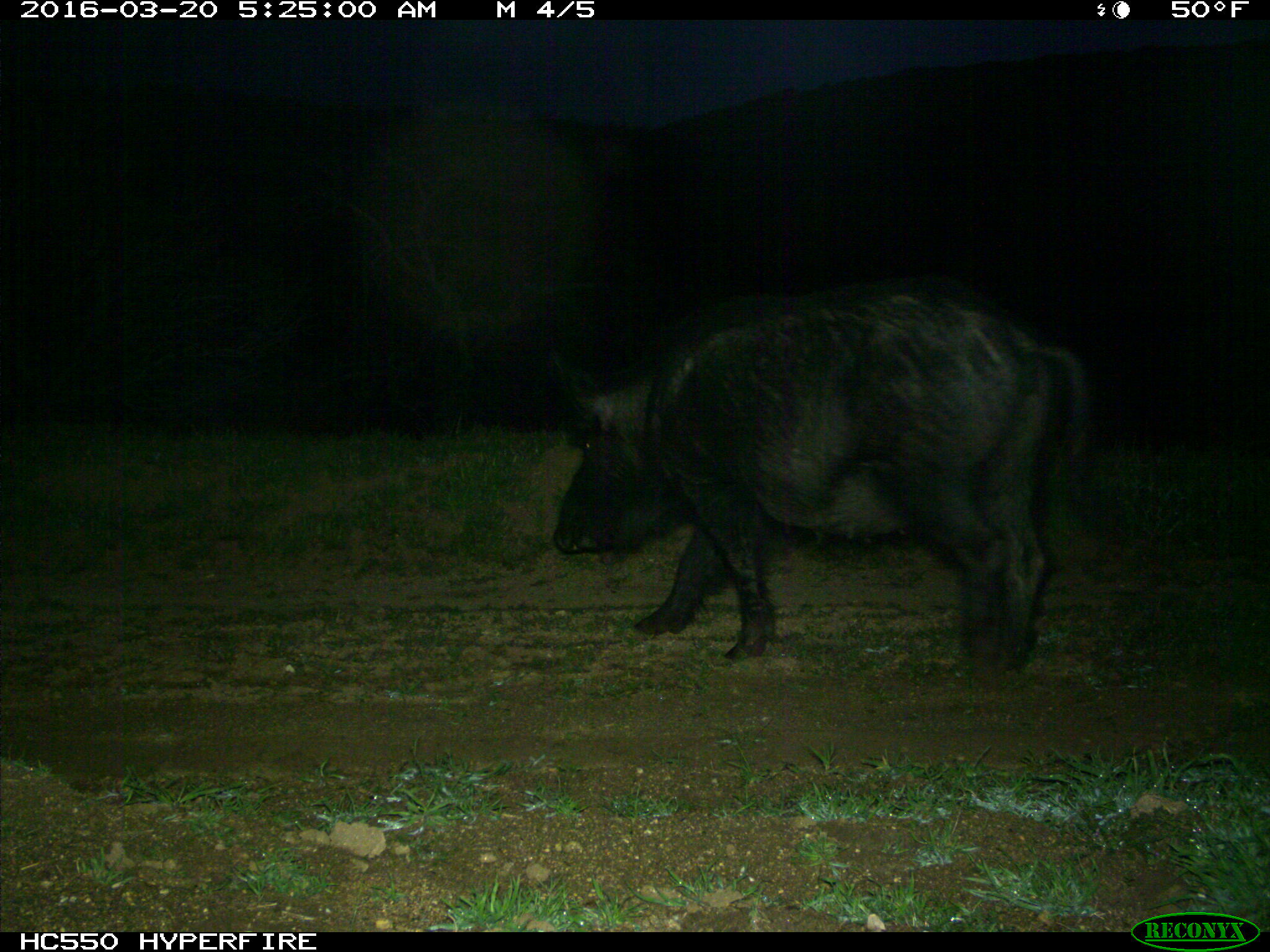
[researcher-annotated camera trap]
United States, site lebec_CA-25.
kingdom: Animalia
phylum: Chordata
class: Mammalia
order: Artiodactyla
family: Suidae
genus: Sus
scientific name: Sus scrofa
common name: wild boar